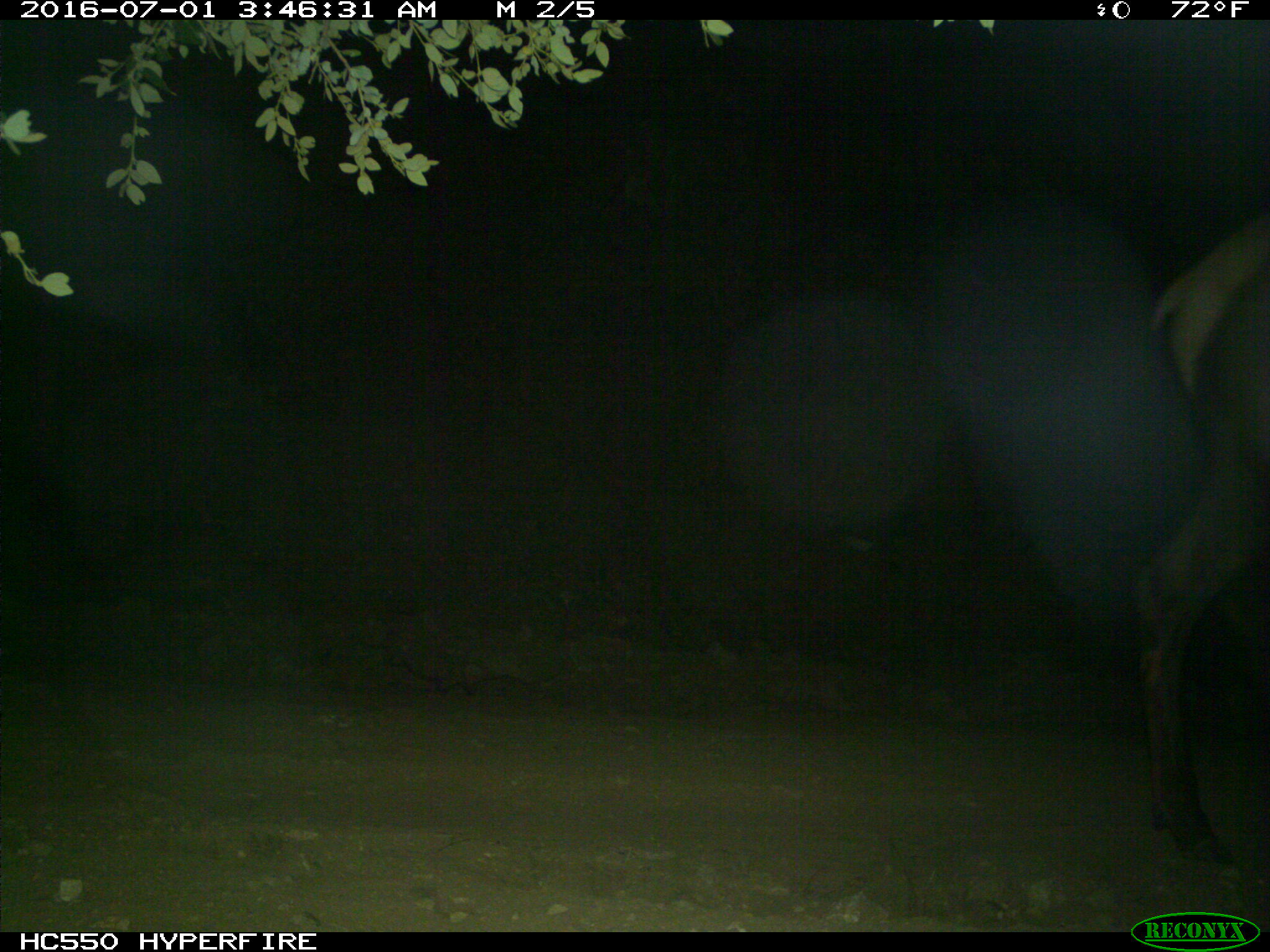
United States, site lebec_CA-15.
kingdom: Animalia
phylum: Chordata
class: Mammalia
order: Artiodactyla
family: Cervidae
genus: Cervus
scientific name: Cervus canadensis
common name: elk